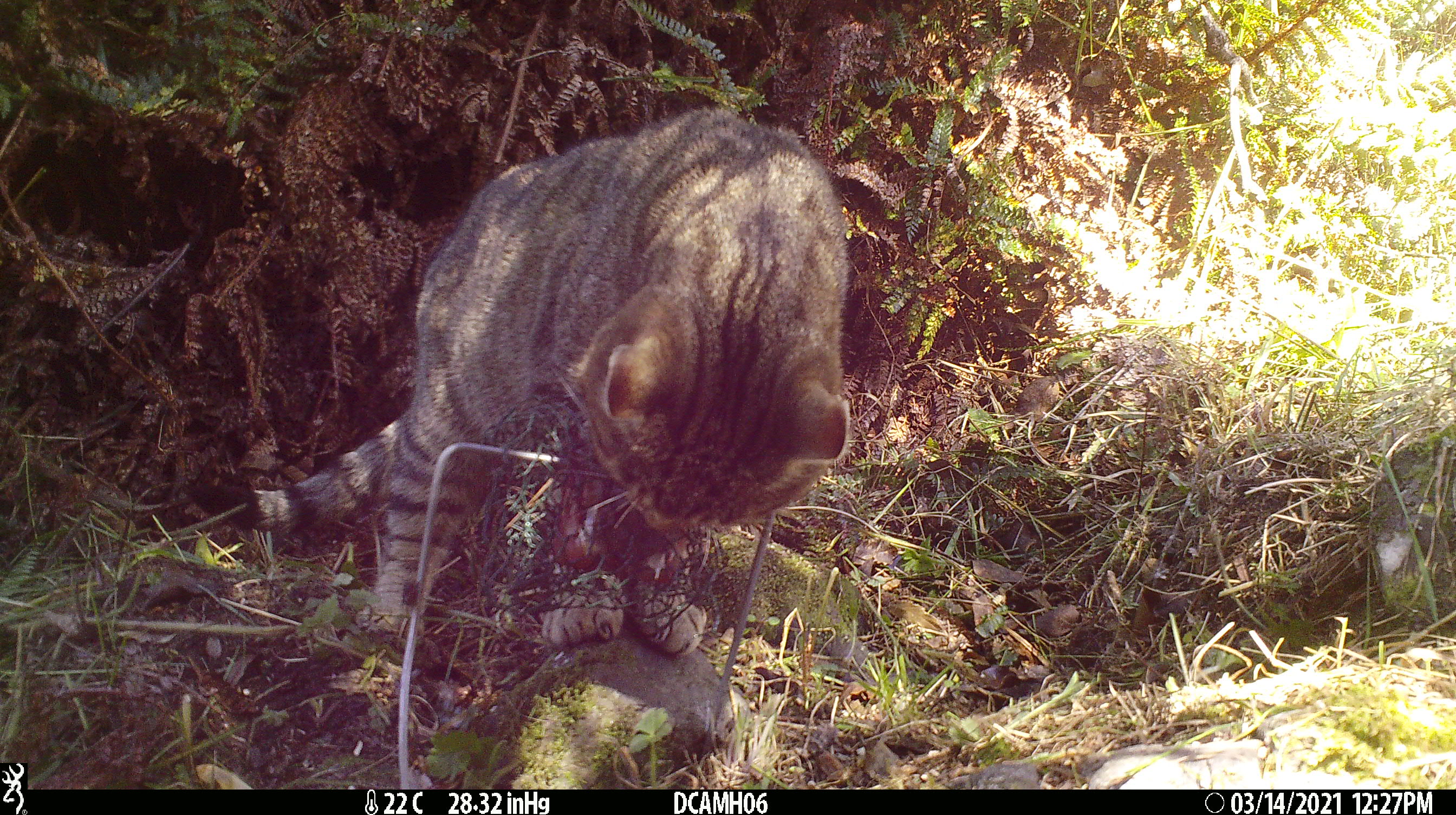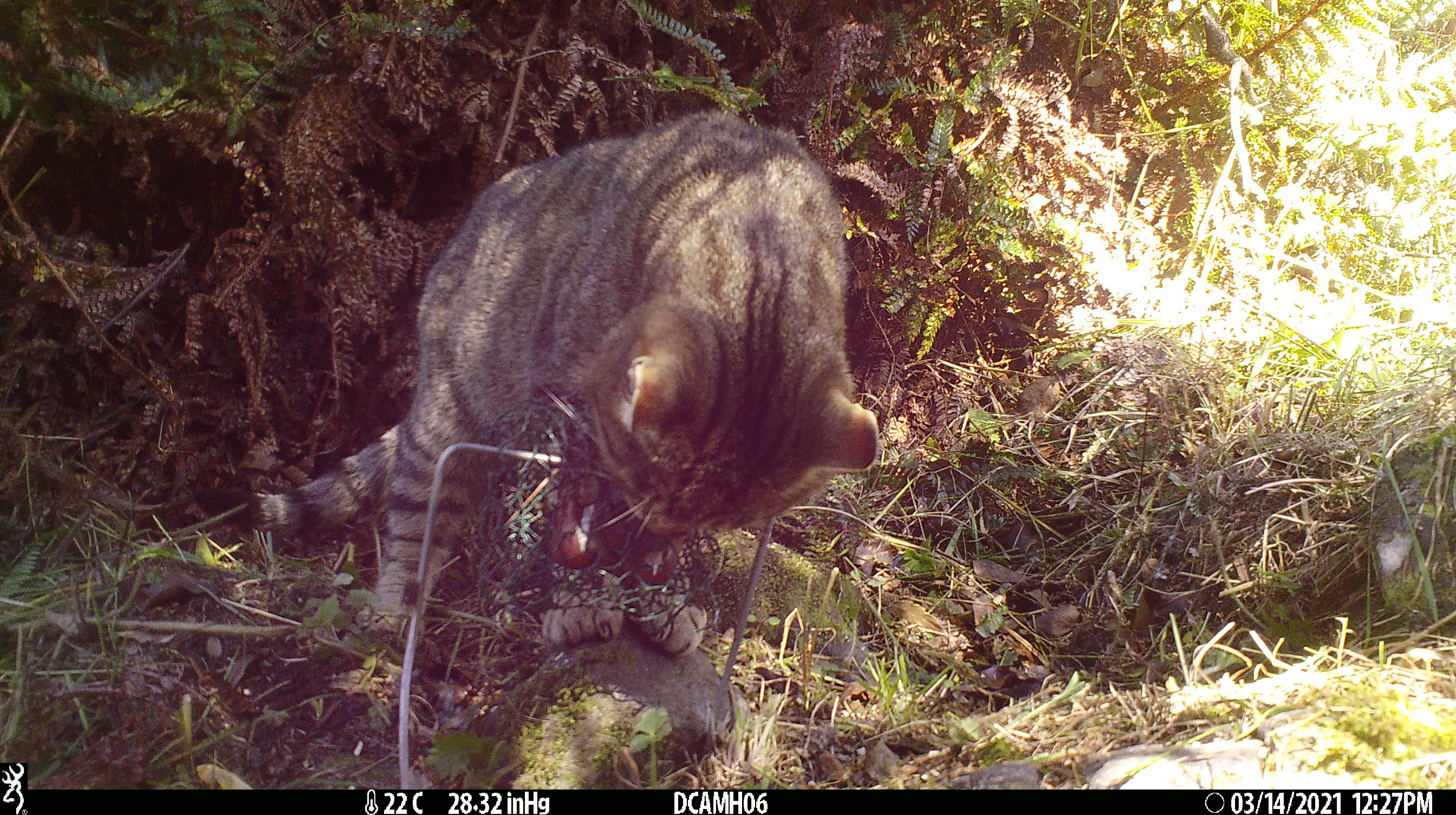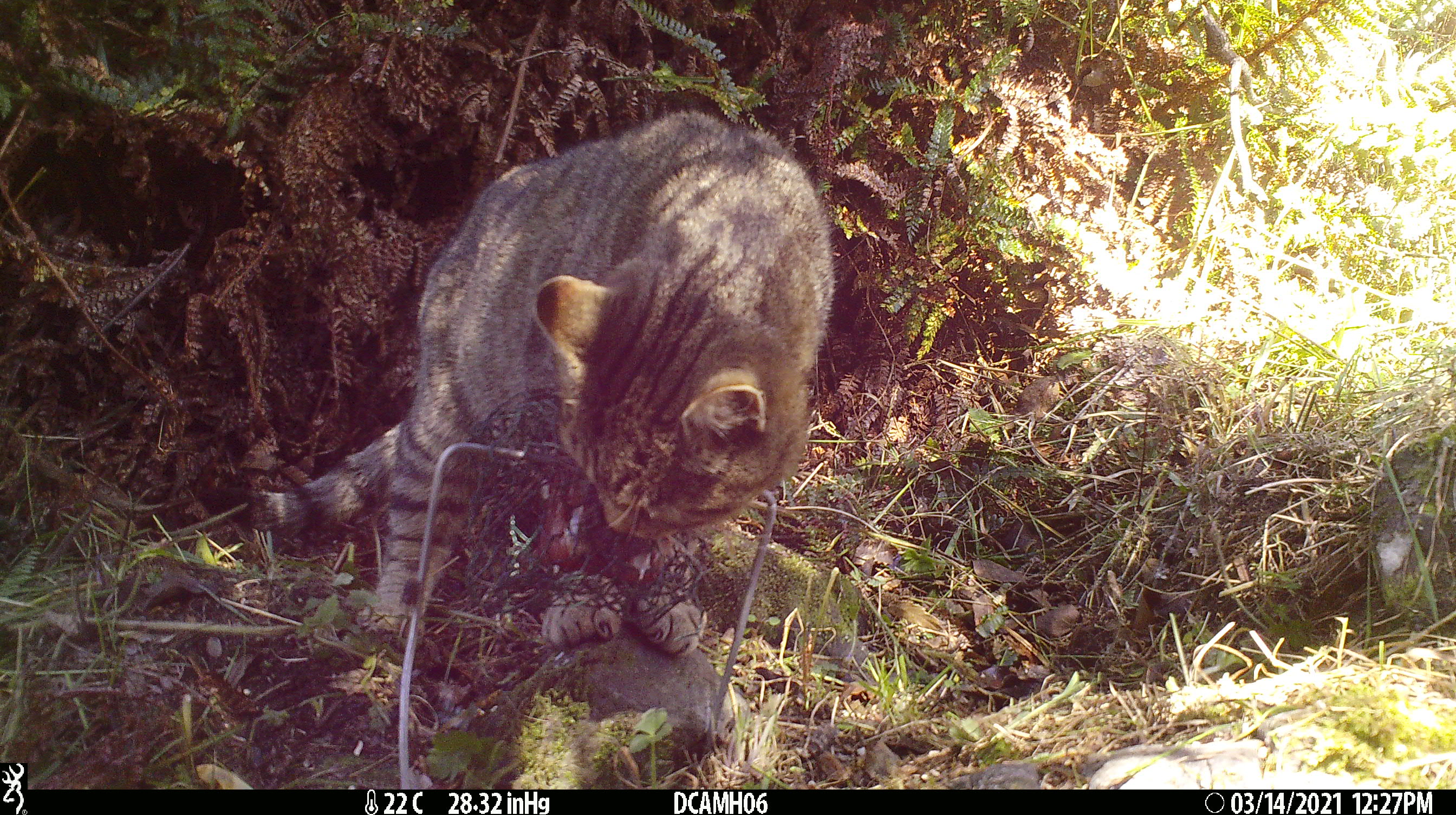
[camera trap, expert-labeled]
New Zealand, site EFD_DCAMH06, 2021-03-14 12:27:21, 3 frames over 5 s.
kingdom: Animalia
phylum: Chordata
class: Mammalia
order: Carnivora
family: Felidae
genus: Felis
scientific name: Felis catus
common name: domestic cat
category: cat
Cat (domestic cat) (Felis catus).